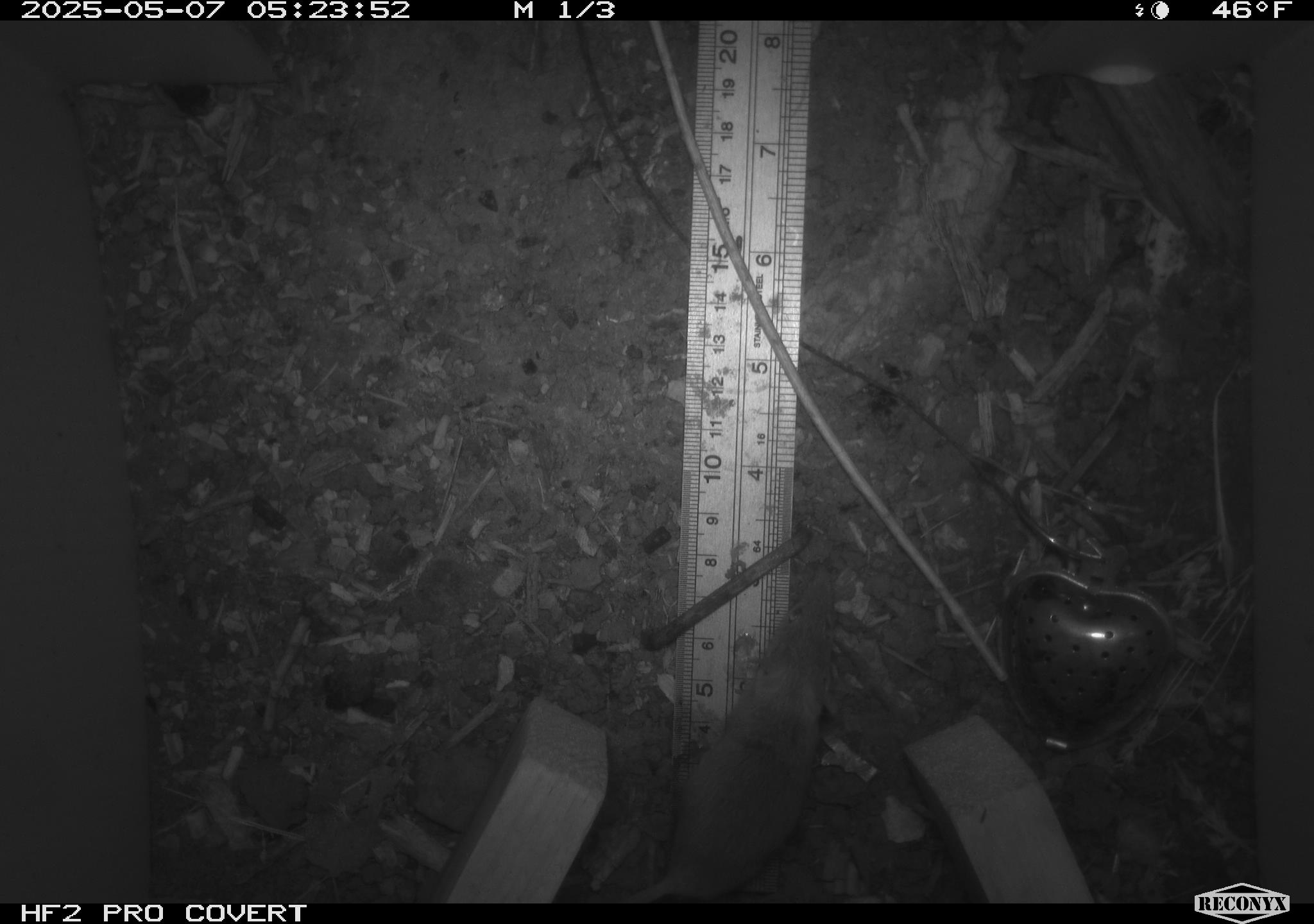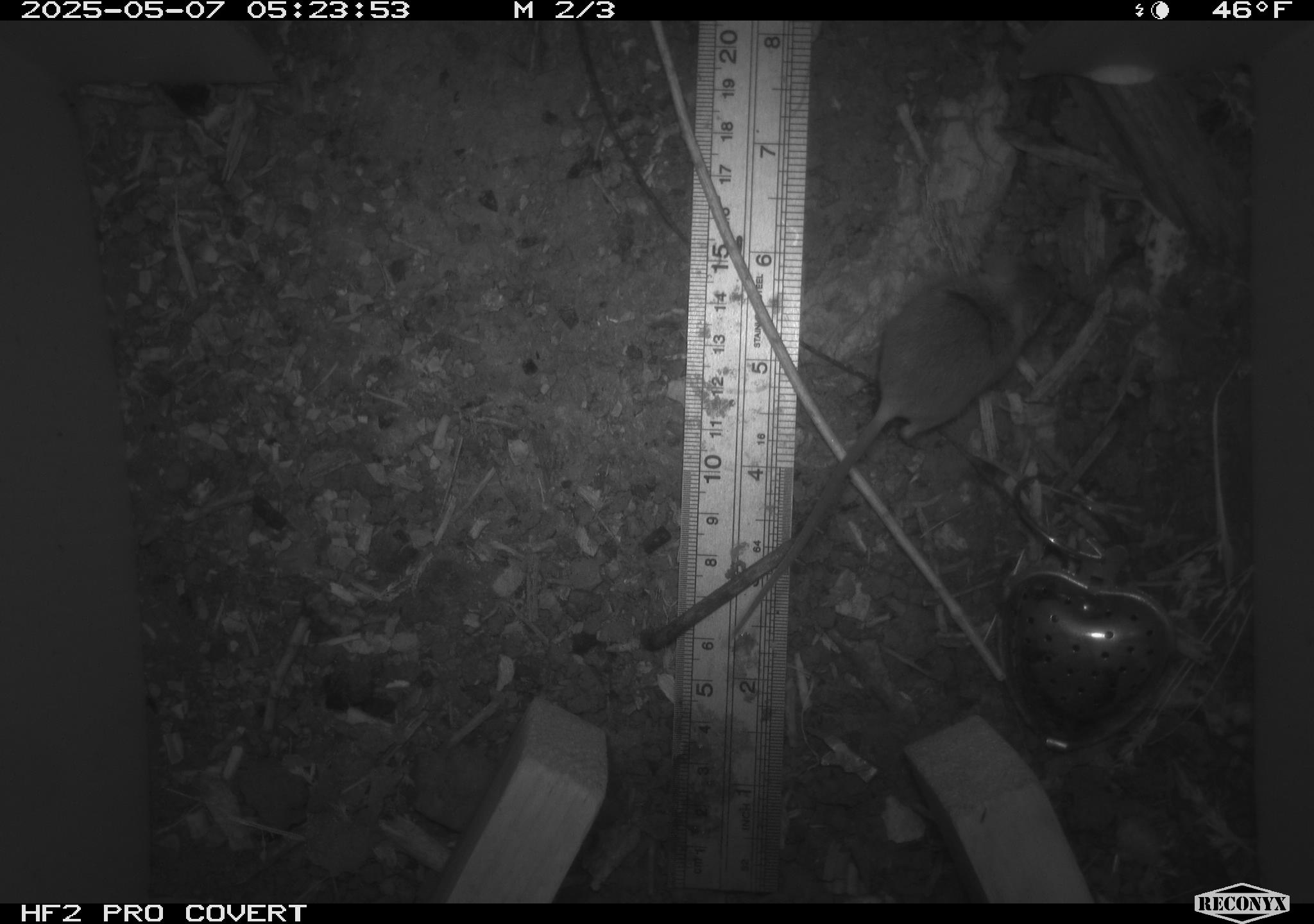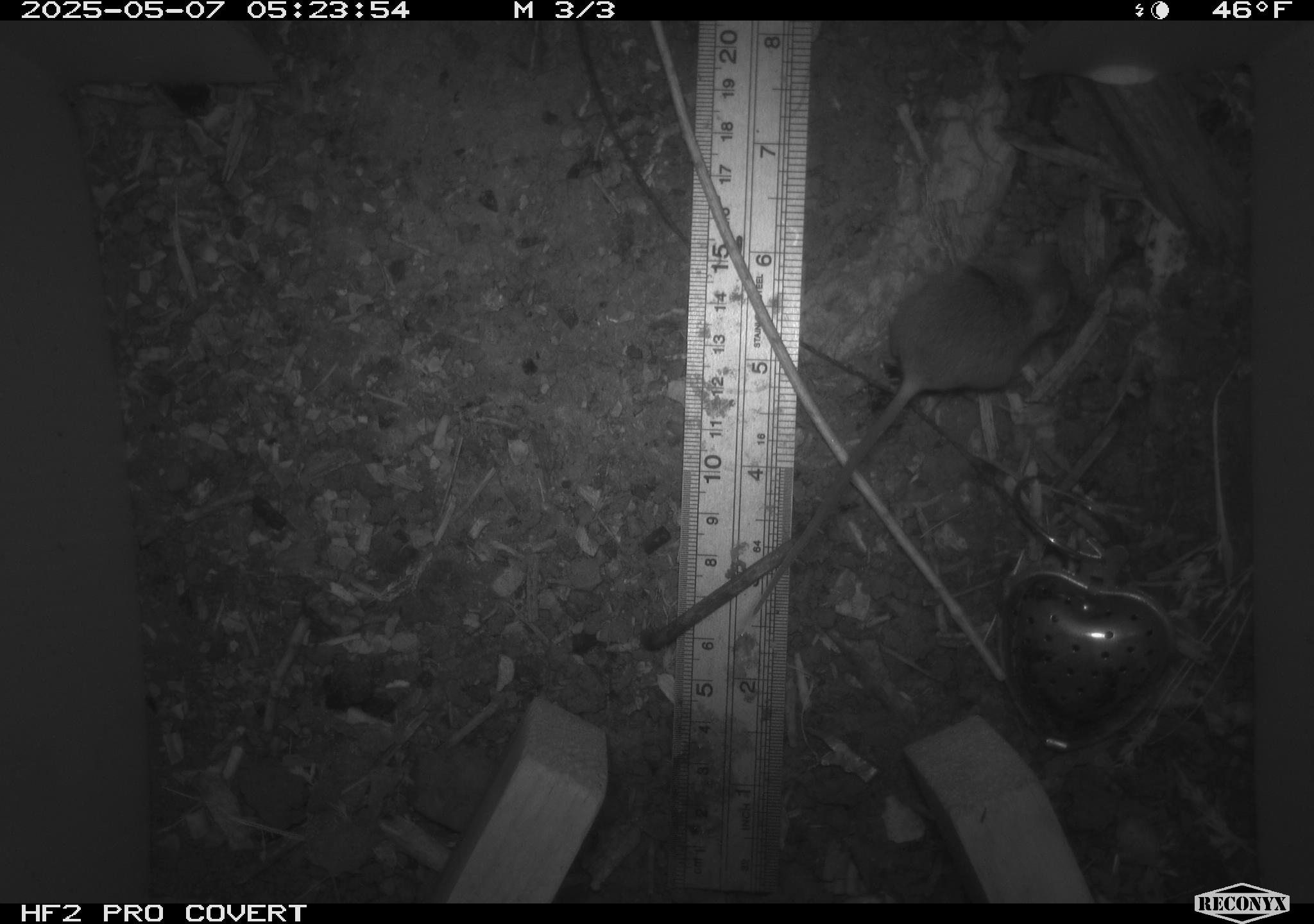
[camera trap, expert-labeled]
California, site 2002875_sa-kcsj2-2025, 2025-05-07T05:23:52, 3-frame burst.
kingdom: Animalia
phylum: Chordata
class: Mammalia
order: Rodentia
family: Muridae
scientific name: Muridae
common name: murids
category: muridae family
Muridae family (murids) (Muridae).